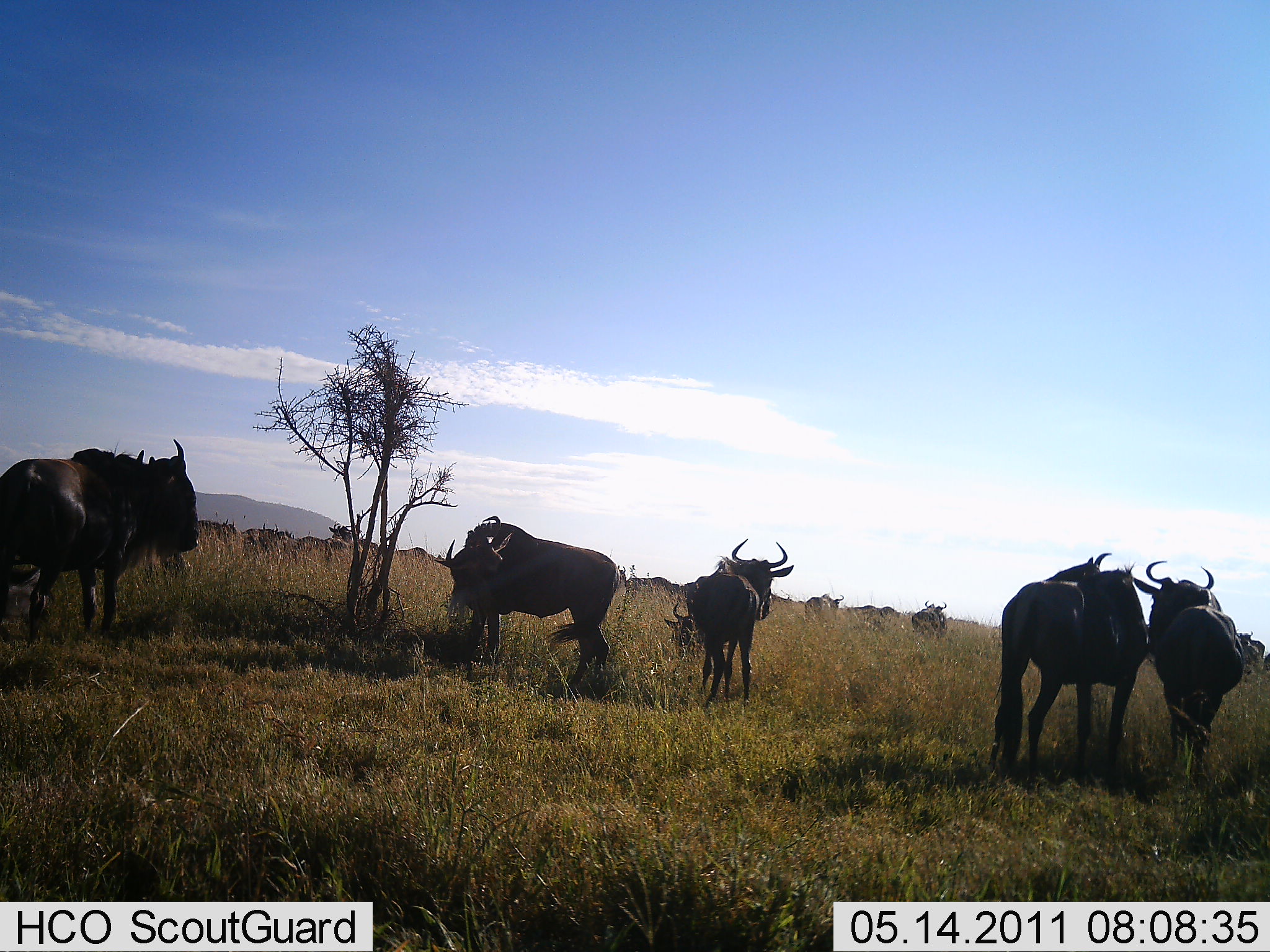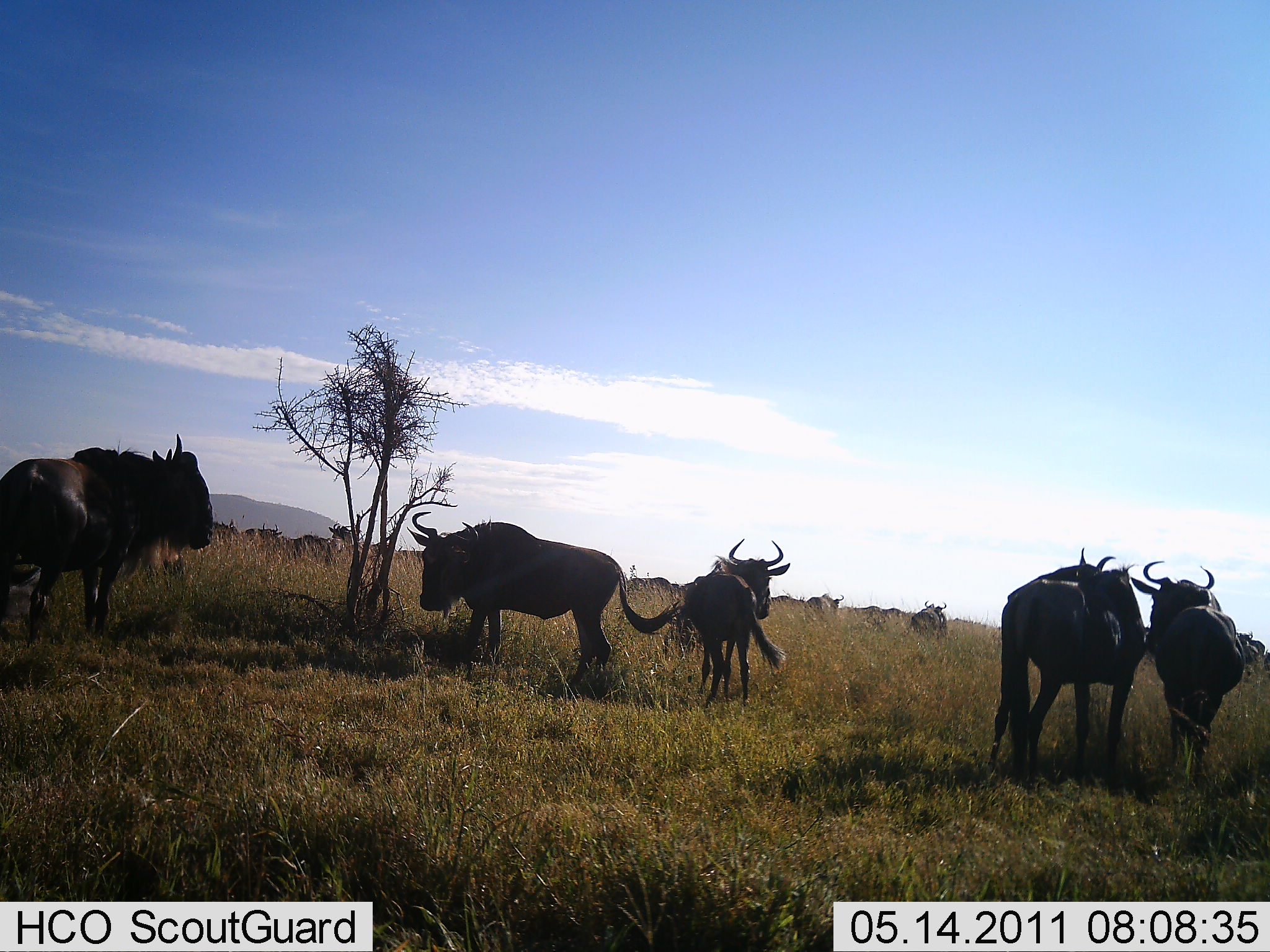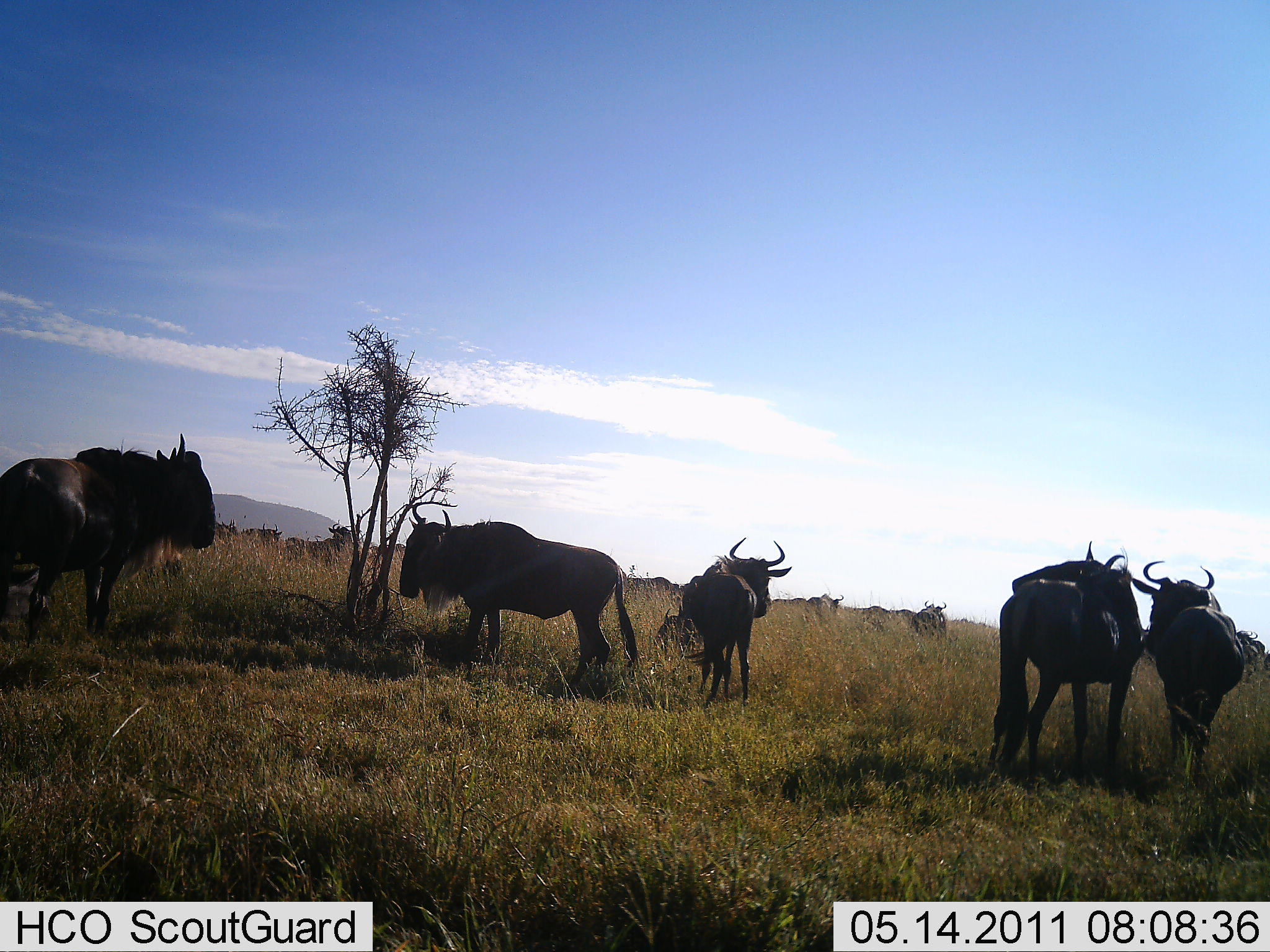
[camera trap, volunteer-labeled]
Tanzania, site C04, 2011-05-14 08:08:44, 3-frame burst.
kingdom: Animalia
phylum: Chordata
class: Mammalia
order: Artiodactyla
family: Bovidae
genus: Connochaetes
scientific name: Connochaetes taurinus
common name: blue wildebeest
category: wildebeest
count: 11-50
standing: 75%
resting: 33%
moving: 42%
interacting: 17%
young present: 0%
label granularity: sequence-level